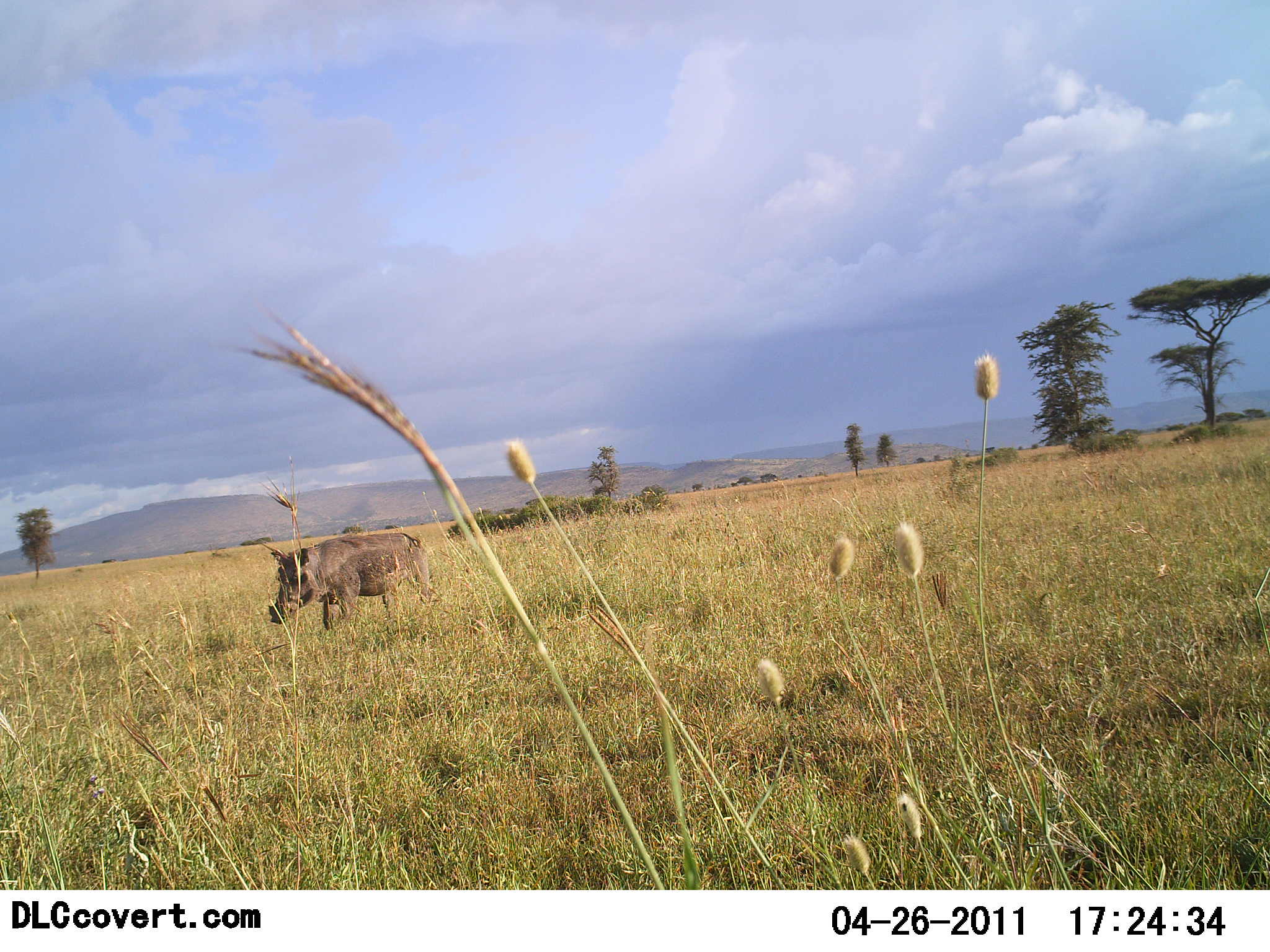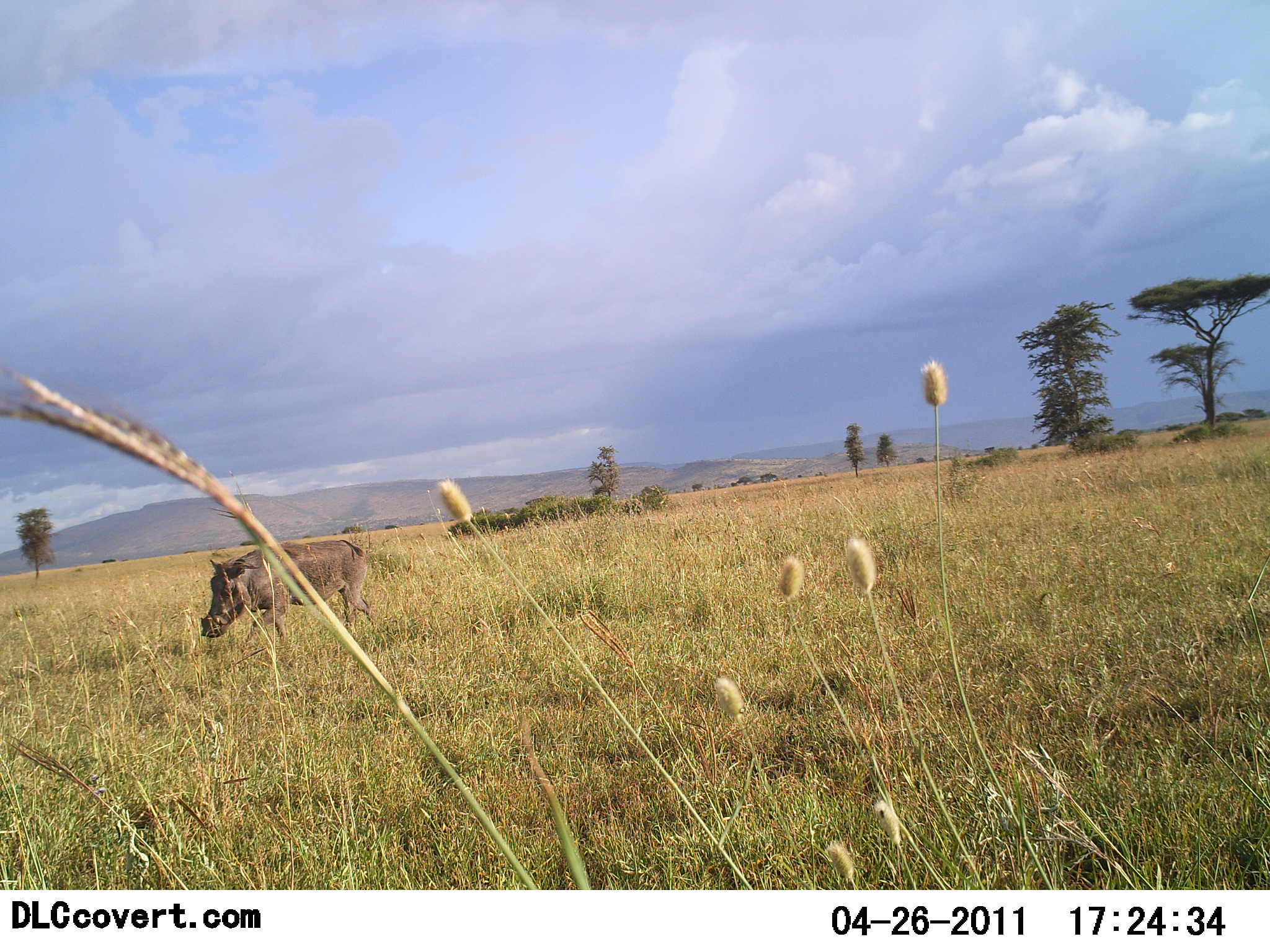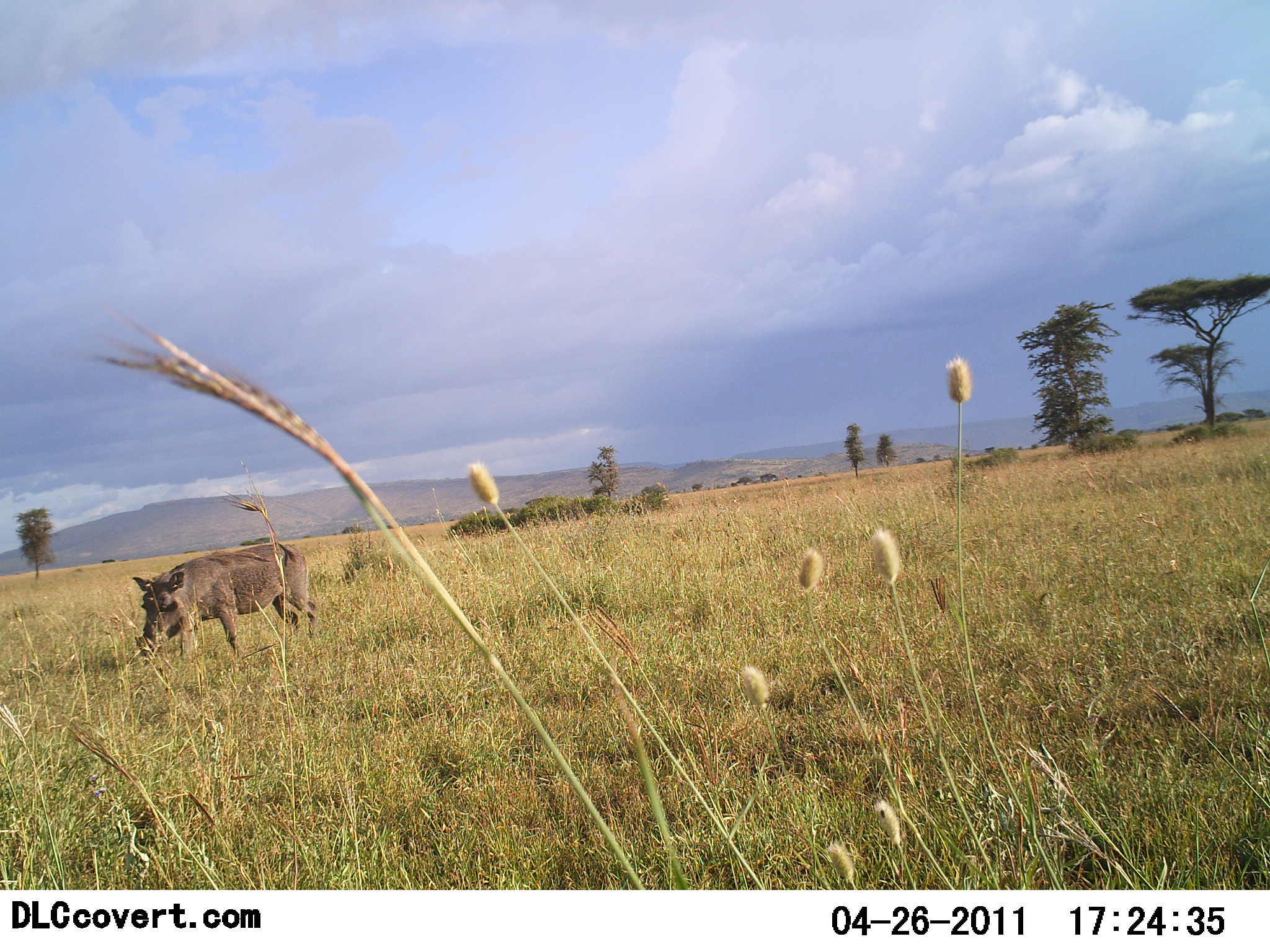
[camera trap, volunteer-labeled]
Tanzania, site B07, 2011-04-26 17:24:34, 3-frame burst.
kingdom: Animalia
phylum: Chordata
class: Mammalia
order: Artiodactyla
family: Suidae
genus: Phacochoerus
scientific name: Phacochoerus africanus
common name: warthog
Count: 1.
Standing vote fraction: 7%.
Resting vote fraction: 0%.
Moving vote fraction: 100%.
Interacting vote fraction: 0%.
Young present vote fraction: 0%.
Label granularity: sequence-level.